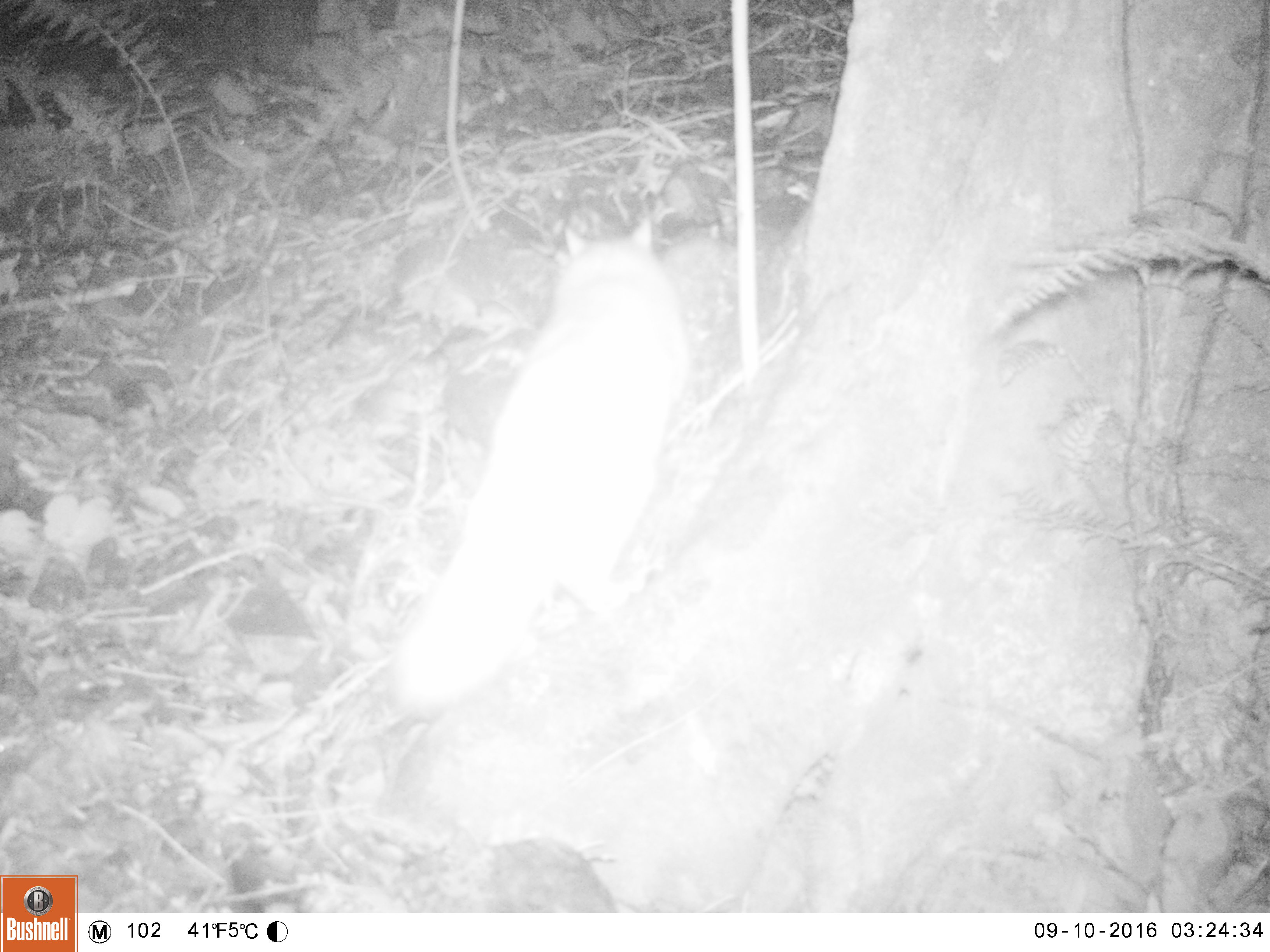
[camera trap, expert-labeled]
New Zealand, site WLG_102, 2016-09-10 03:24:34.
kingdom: Animalia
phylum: Chordata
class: Mammalia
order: Carnivora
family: Felidae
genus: Felis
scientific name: Felis catus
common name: domestic cat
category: cat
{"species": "cat (domestic cat) (Felis catus)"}